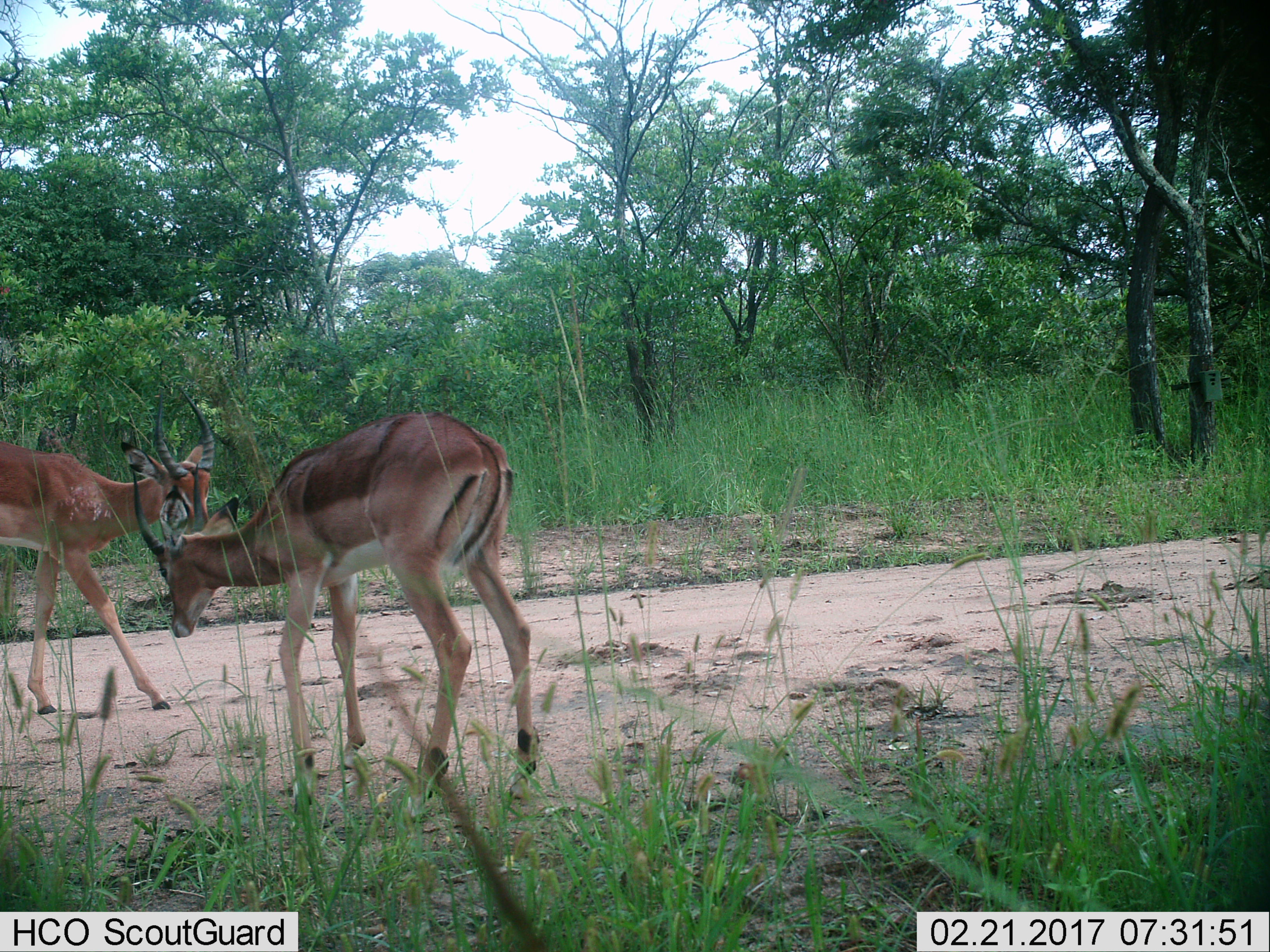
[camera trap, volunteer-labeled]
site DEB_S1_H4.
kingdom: Animalia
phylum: Chordata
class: Mammalia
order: Artiodactyla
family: Bovidae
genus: Aepyceros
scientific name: Aepyceros melampus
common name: impala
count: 2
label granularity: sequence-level